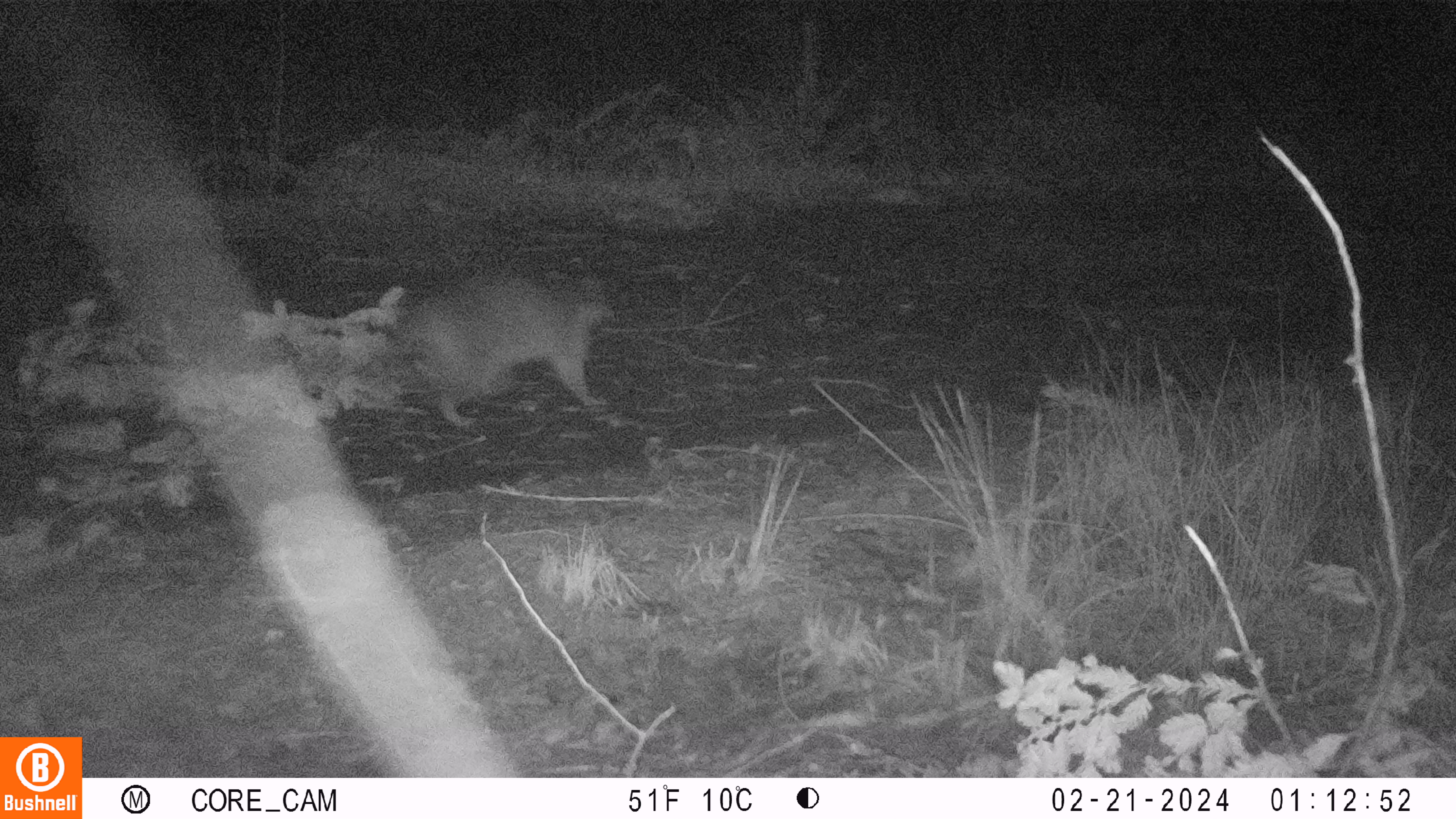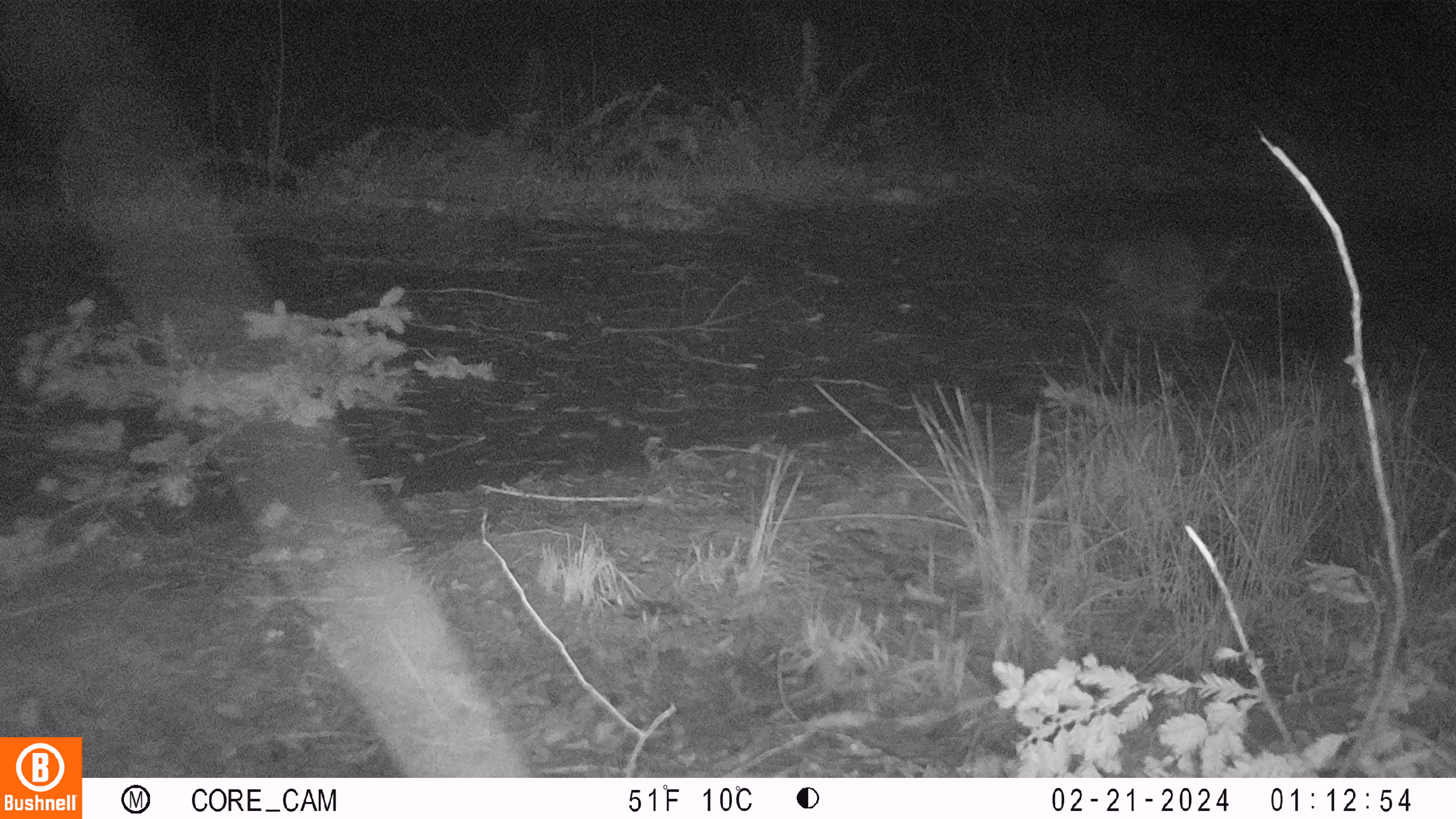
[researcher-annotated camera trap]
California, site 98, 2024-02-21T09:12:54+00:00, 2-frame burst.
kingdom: Animalia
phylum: Chordata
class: Mammalia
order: Carnivora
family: Procyonidae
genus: Procyon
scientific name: Procyon lotor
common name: raccoon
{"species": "raccoon (Procyon lotor)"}